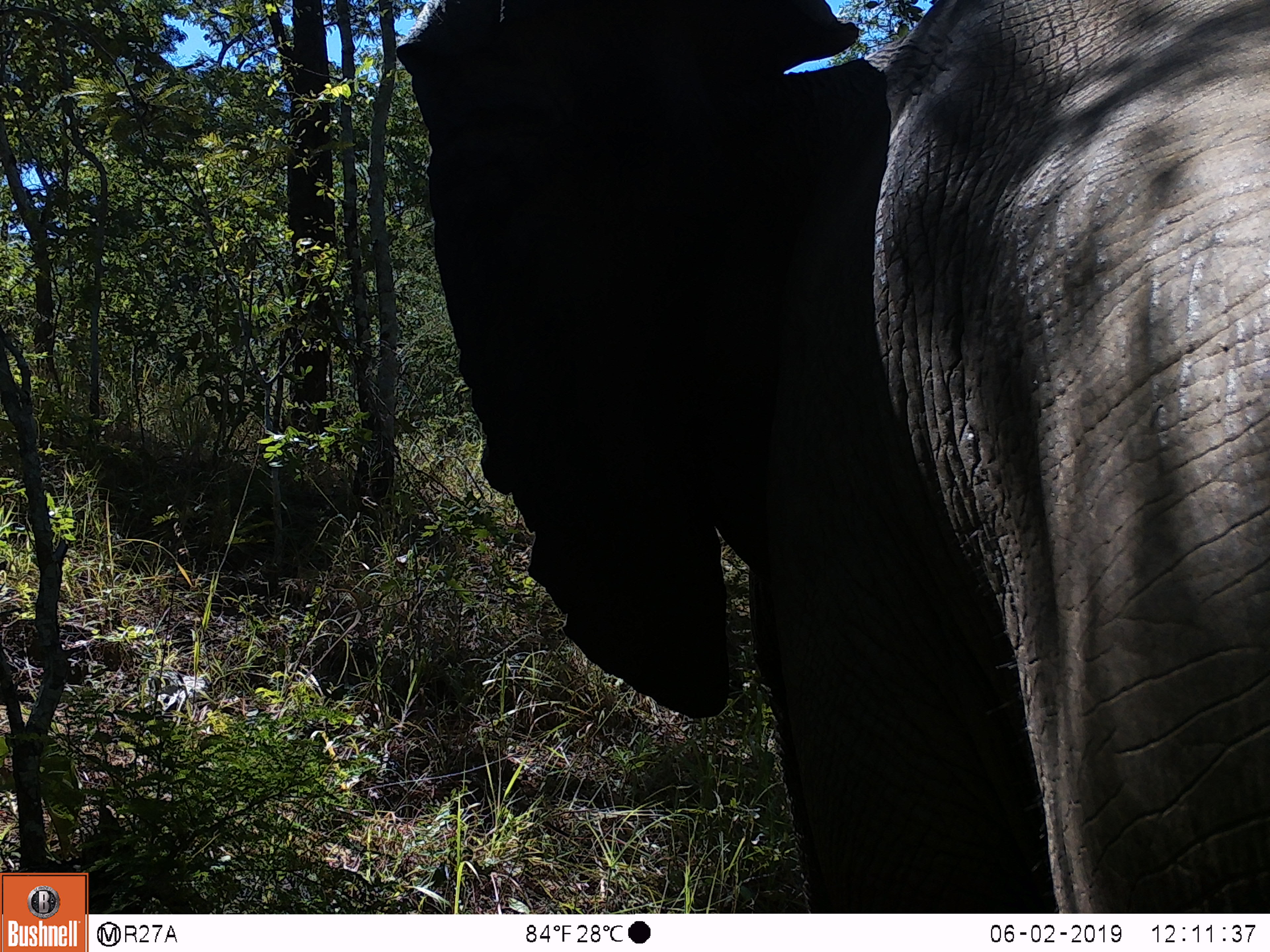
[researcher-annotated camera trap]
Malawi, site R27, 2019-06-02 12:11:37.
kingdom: Animalia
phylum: Chordata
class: Mammalia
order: Proboscidea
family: Elephantidae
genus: Loxodonta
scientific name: Loxodonta africana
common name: african savanna elephant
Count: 1.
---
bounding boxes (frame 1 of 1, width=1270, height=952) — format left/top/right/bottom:
african savanna elephant: 385/0/1268/914